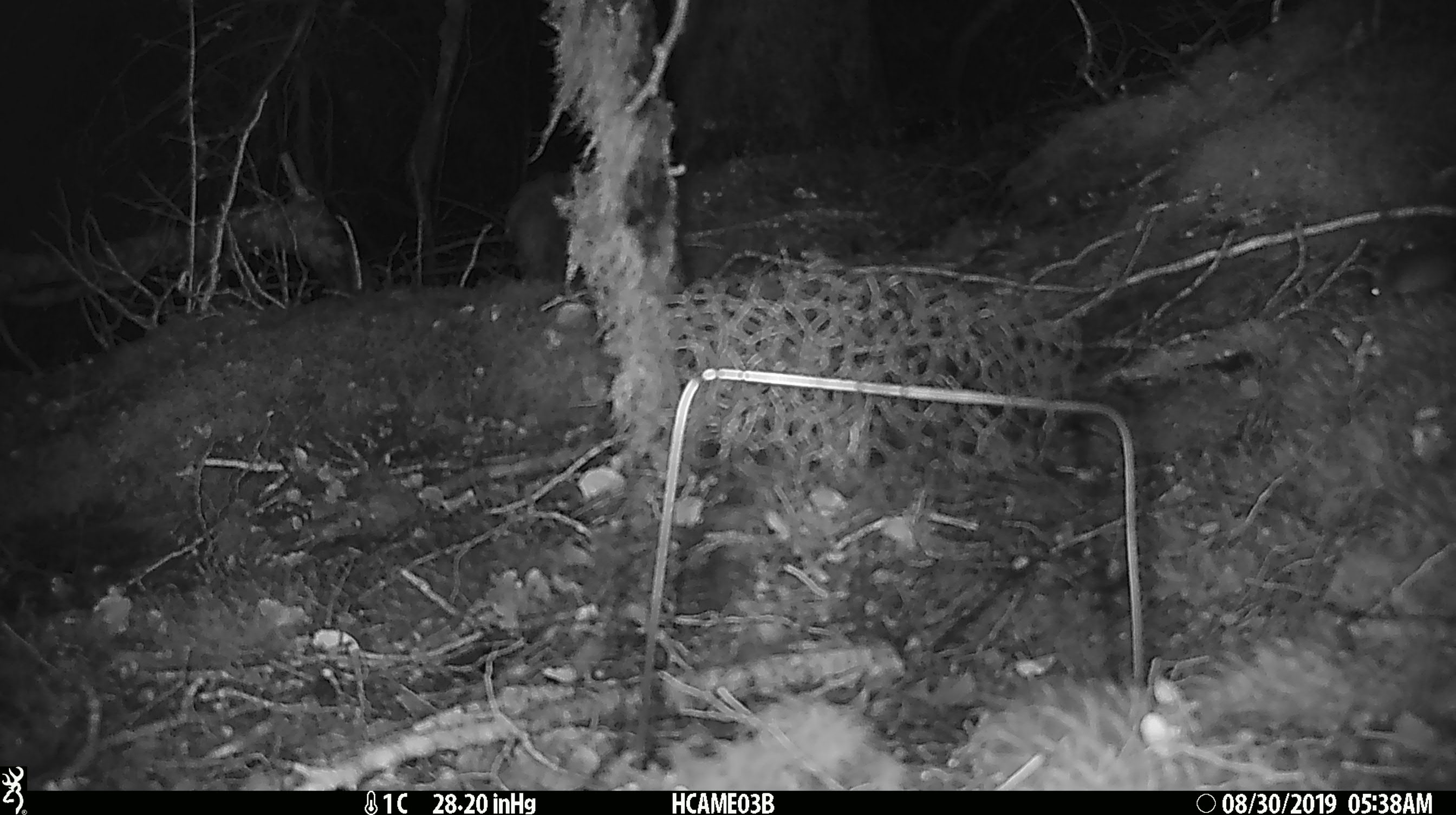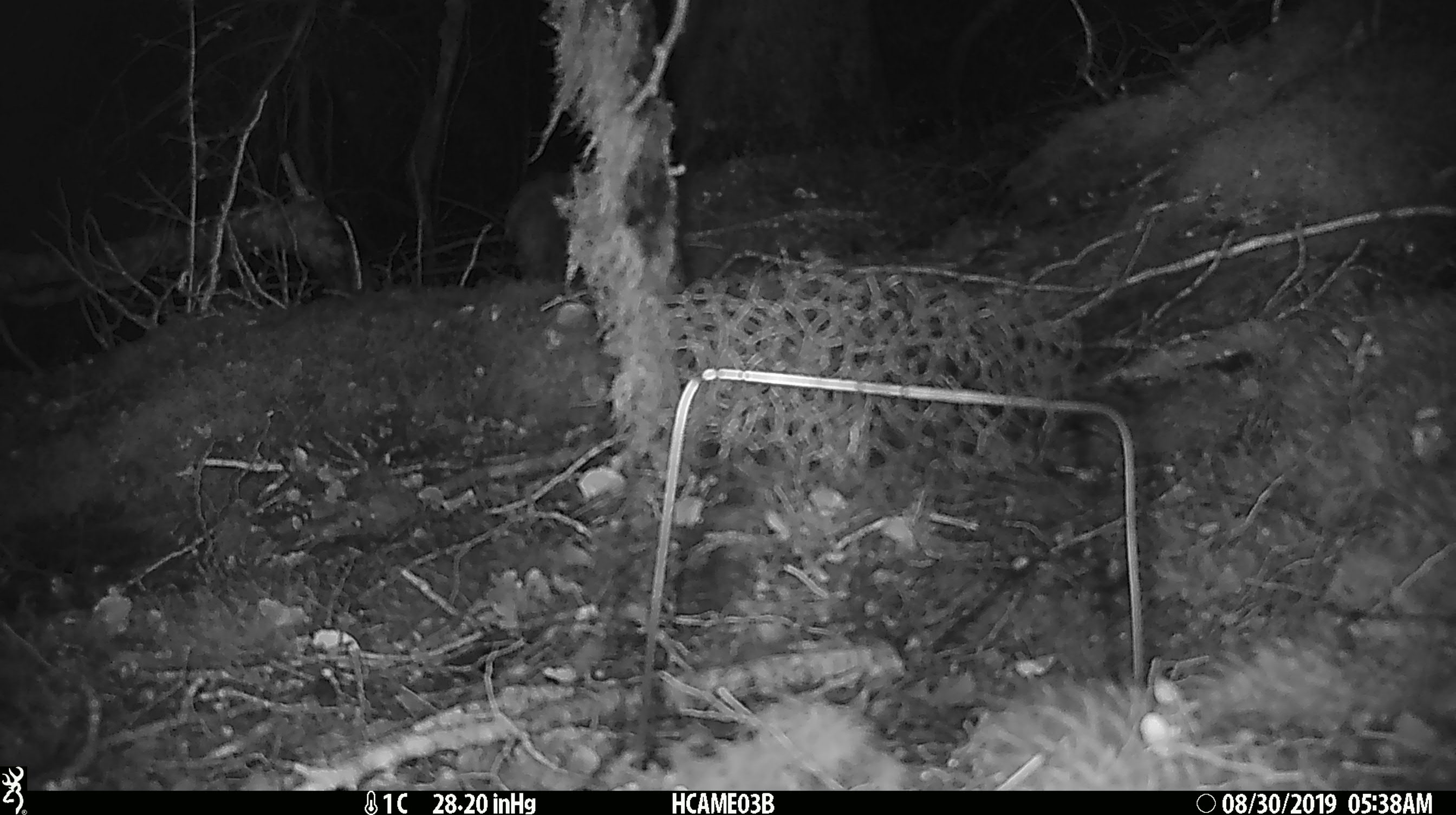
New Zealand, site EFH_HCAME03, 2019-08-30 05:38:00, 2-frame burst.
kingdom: Animalia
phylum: Chordata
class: Mammalia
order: Rodentia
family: Muridae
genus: Mus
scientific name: Mus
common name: mouse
Mouse (Mus).